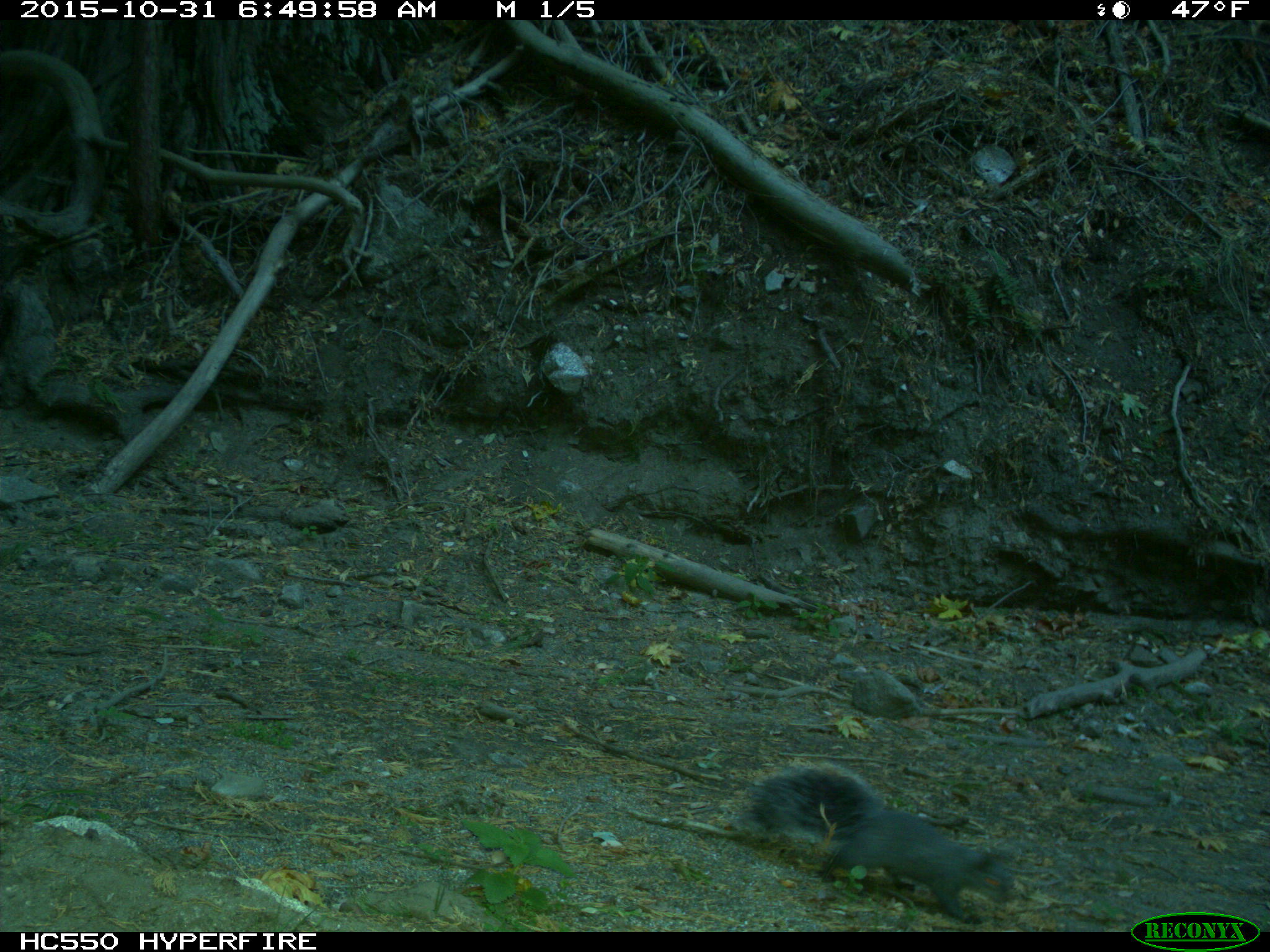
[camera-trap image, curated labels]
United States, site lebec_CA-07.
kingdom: Animalia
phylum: Chordata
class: Mammalia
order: Rodentia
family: Sciuridae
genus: Sciurus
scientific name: Sciurus carolinensis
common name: eastern gray squirrel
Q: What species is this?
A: Sciurus carolinensis (eastern gray squirrel).